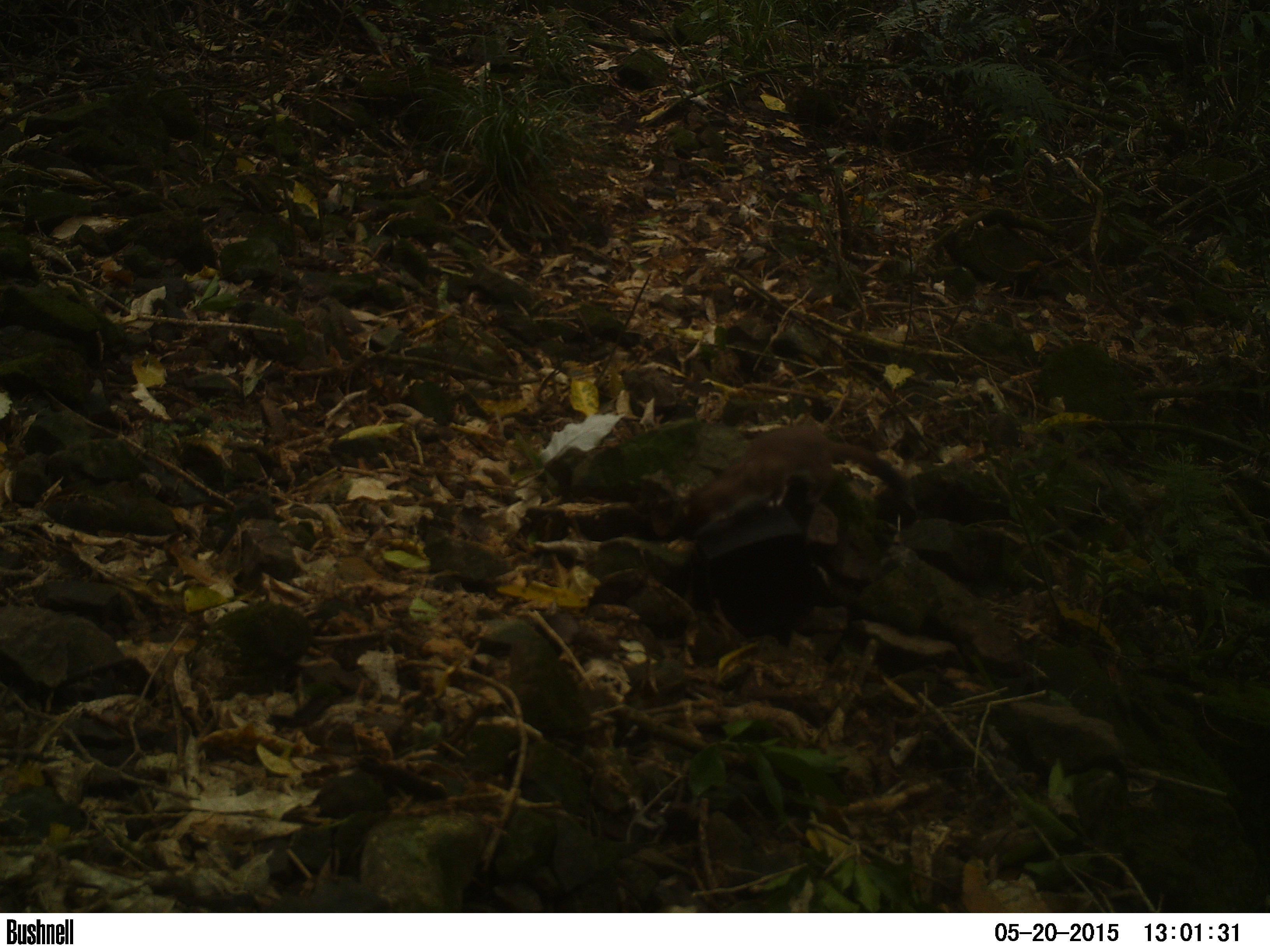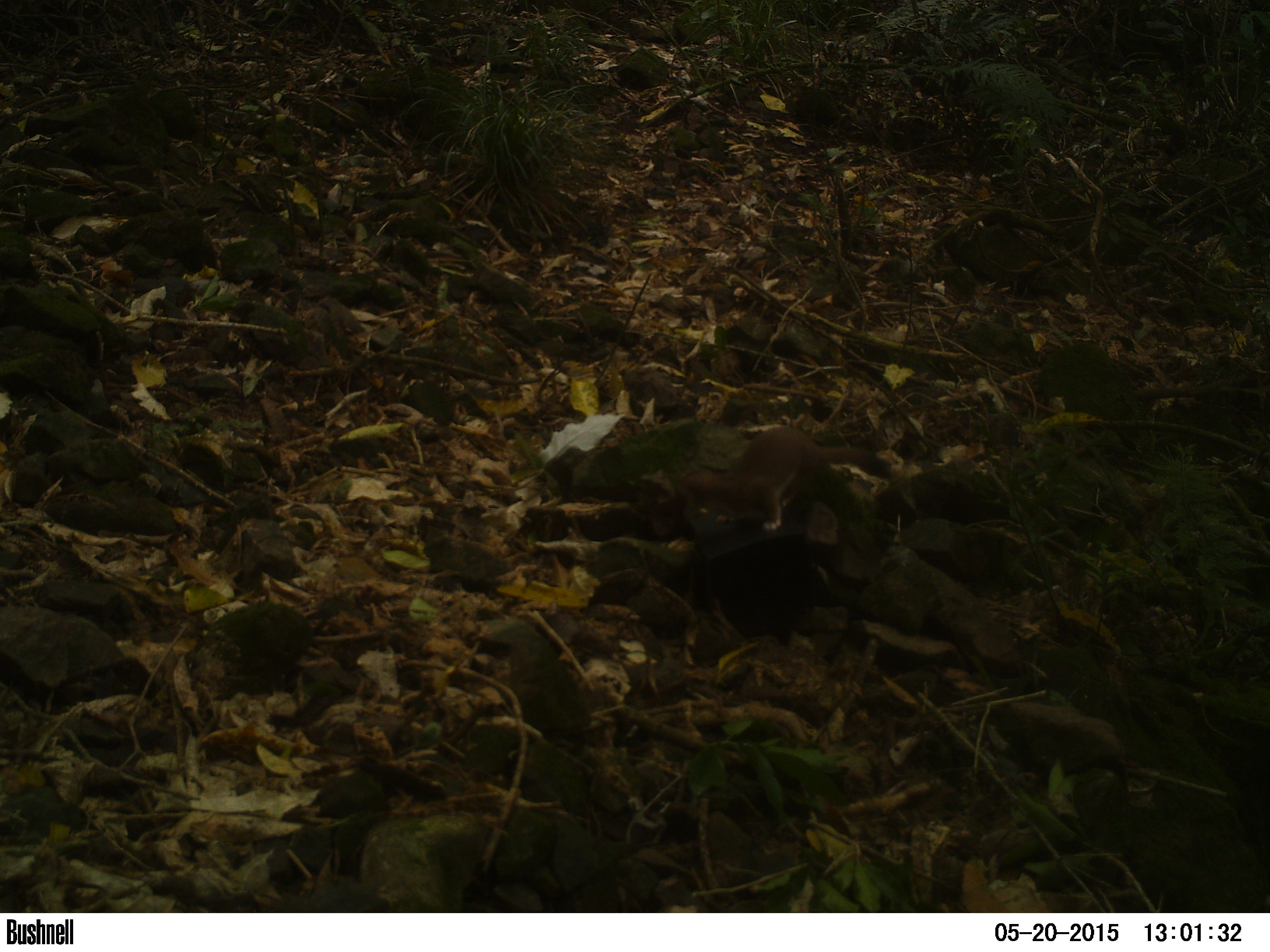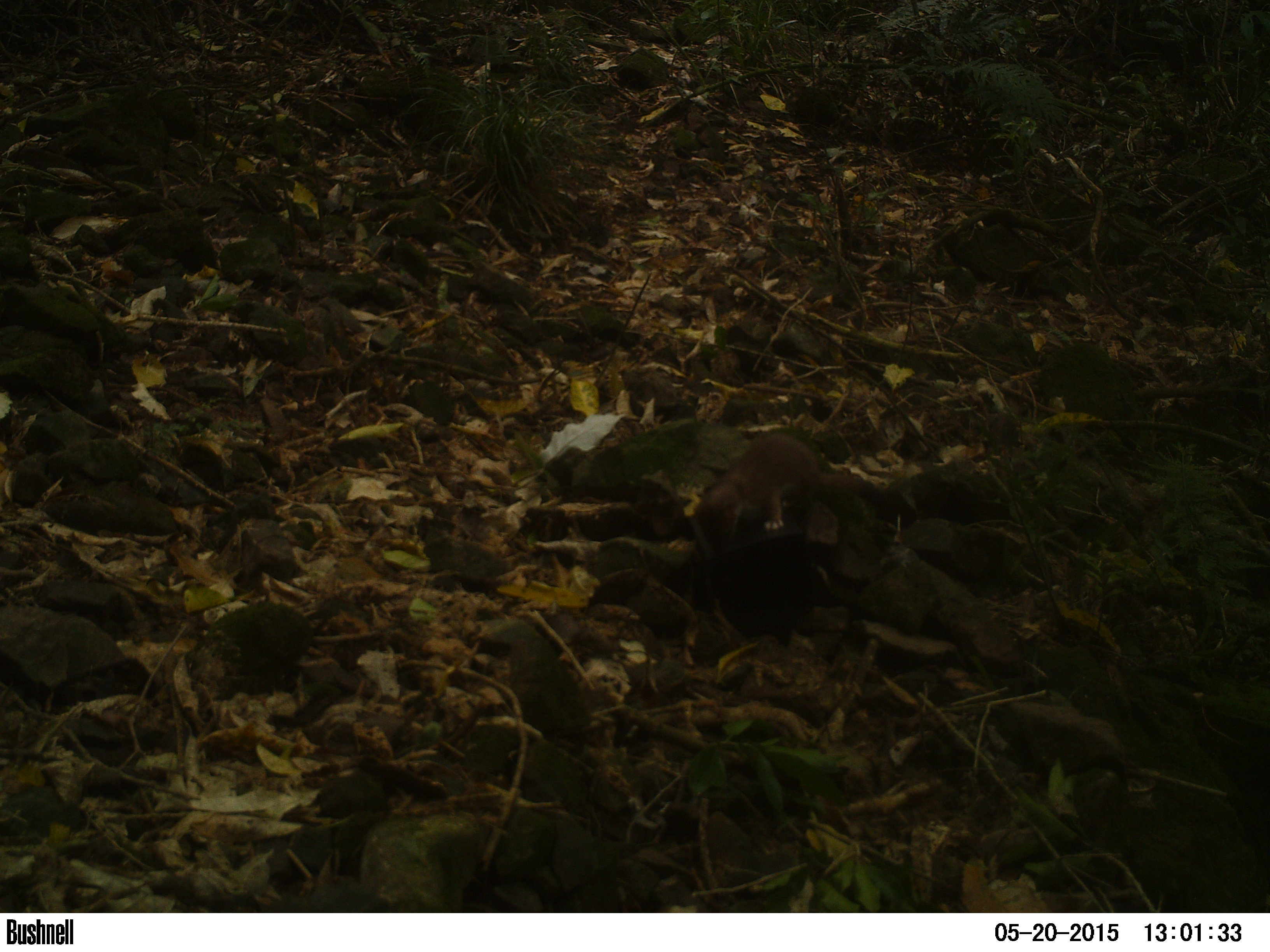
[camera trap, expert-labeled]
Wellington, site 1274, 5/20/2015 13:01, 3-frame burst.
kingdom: Animalia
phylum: Chordata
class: Mammalia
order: Carnivora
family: Mustelidae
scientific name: Mustelidae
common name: mustelids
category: mustelid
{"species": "mustelid (mustelids) (Mustelidae)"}